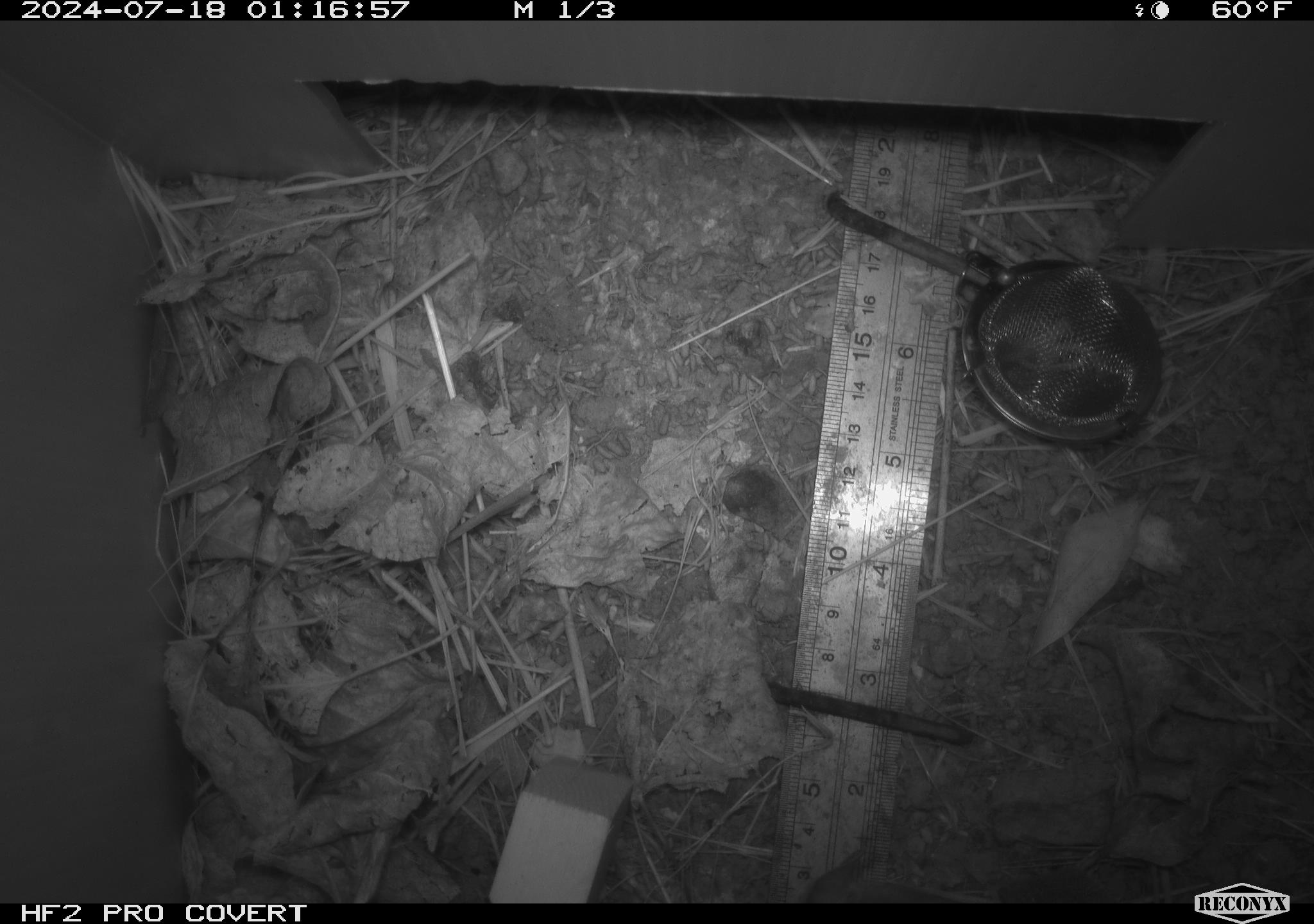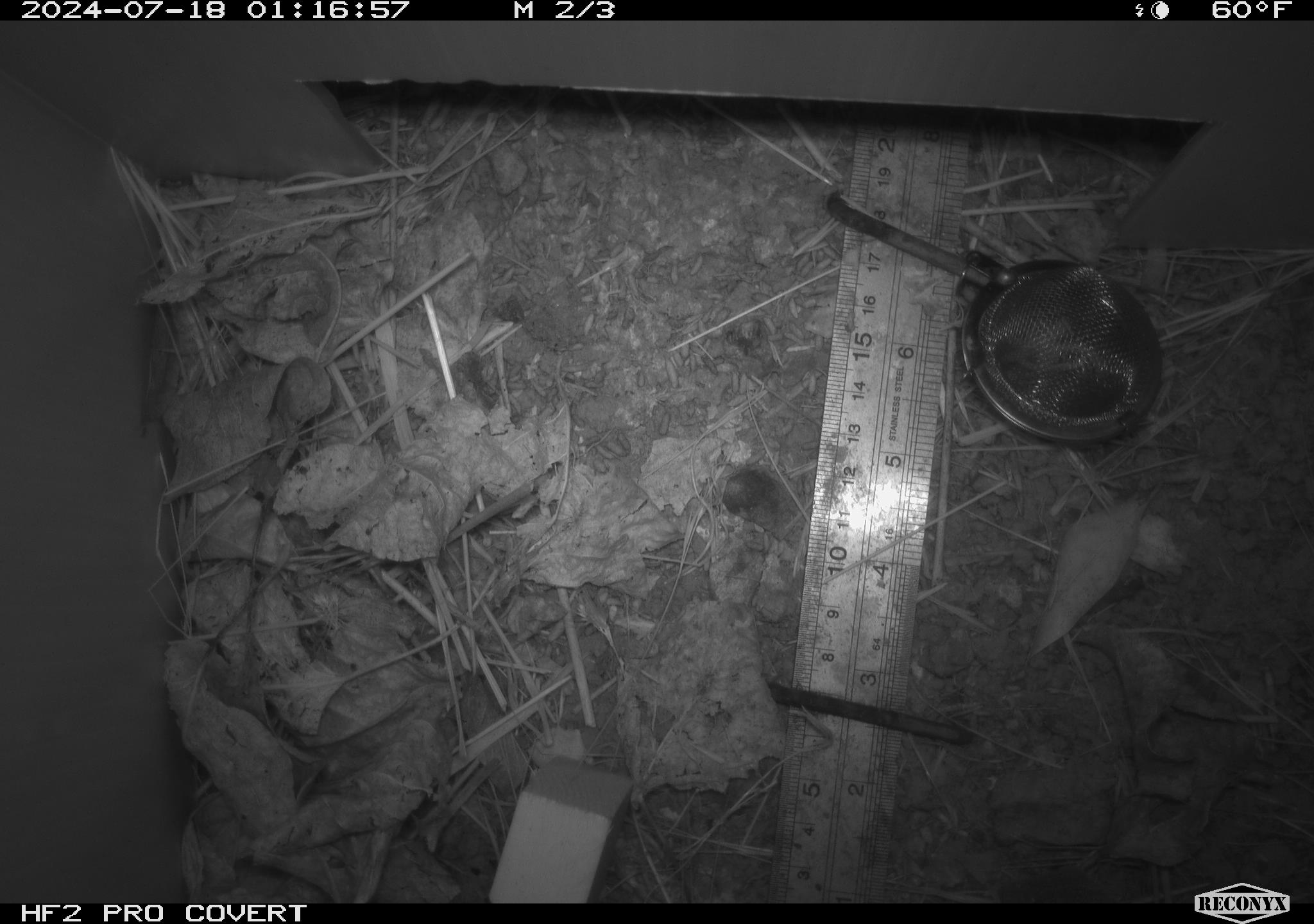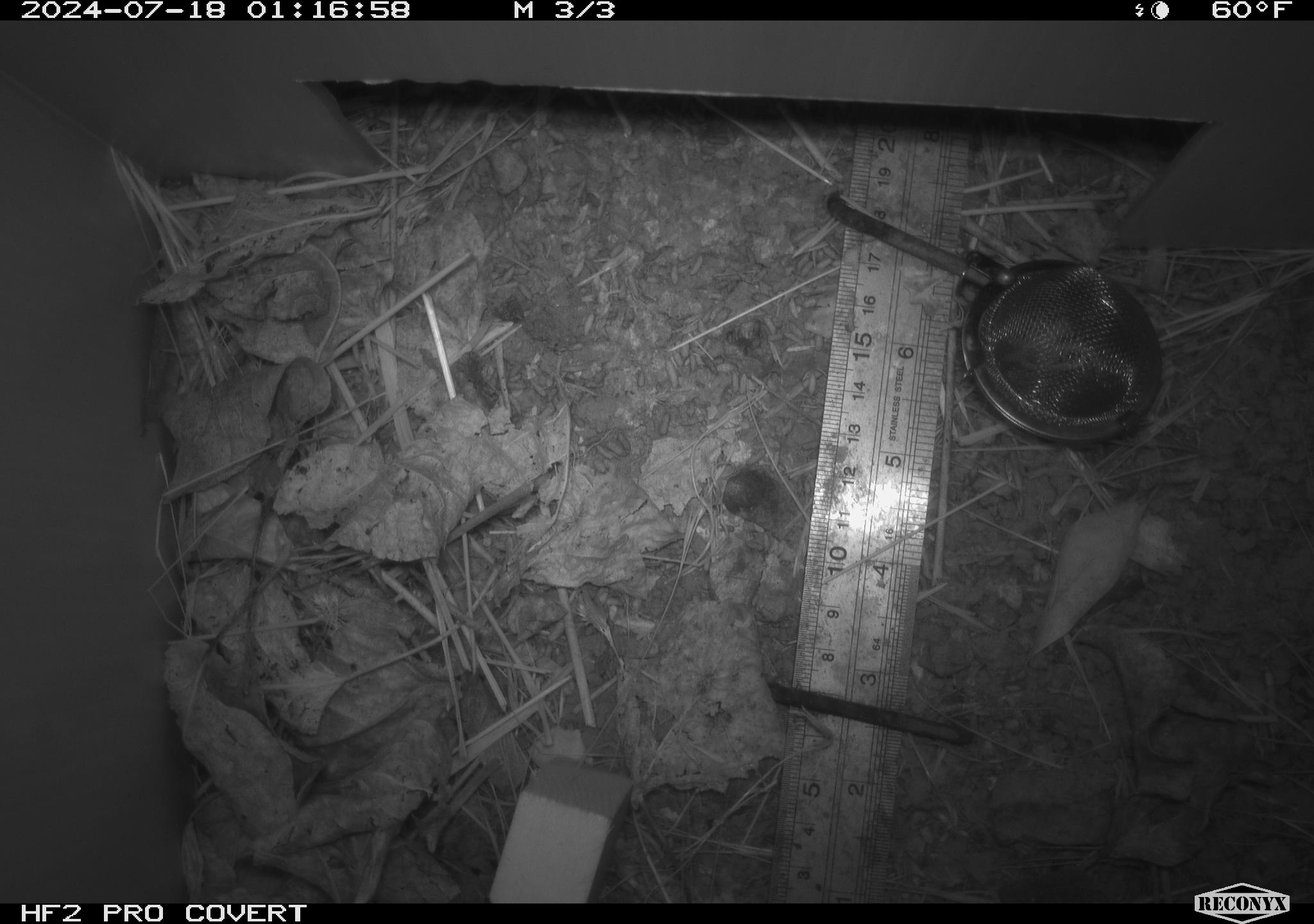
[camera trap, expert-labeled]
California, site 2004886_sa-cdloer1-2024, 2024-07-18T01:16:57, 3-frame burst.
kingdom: Animalia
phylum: Chordata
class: Mammalia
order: Rodentia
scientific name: Rodentia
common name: mouse species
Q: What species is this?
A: Mouse species (Rodentia).